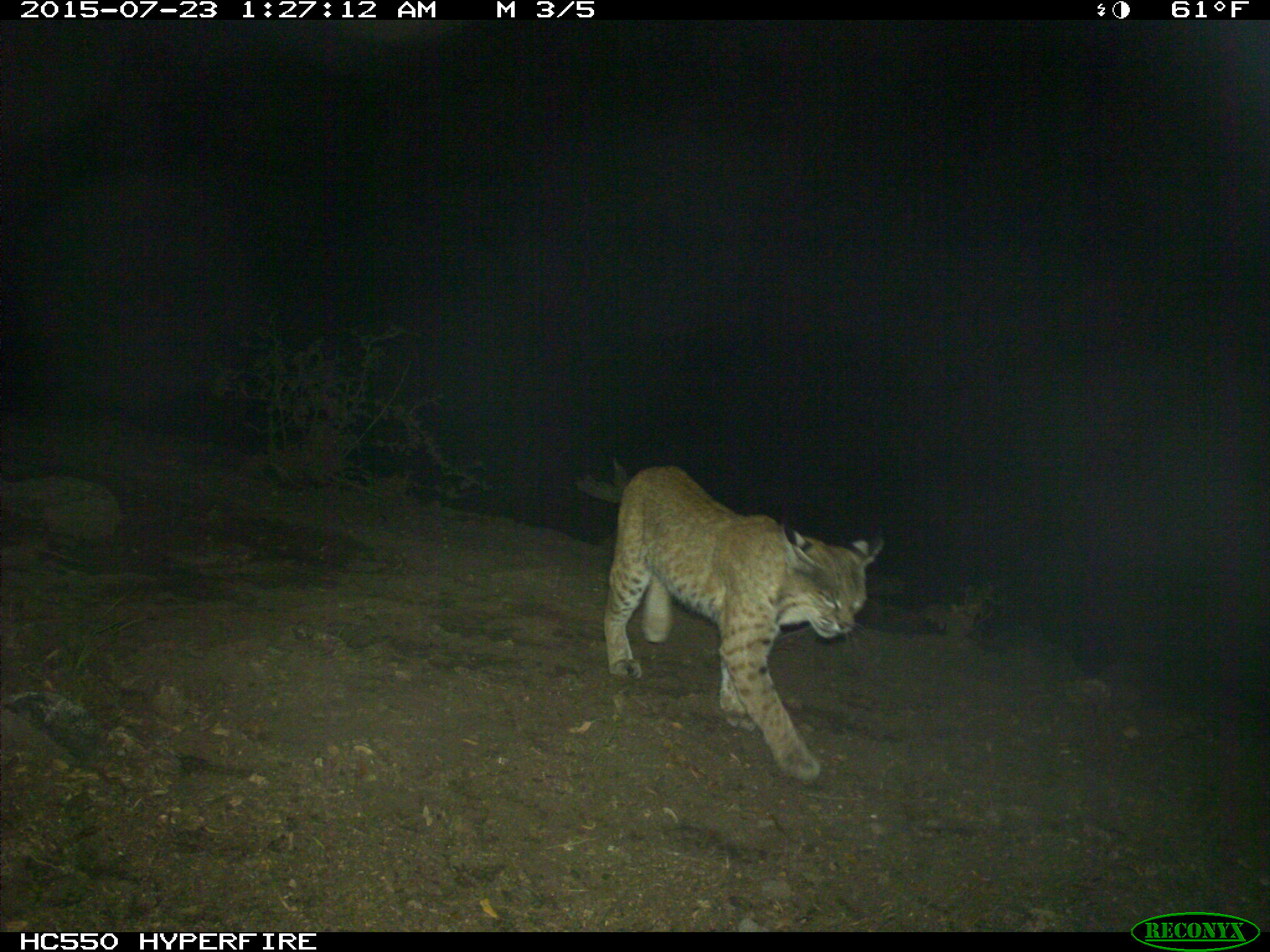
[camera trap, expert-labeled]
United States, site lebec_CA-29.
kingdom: Animalia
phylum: Chordata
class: Mammalia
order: Carnivora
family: Felidae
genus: Lynx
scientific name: Lynx rufus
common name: bobcat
Lynx rufus (bobcat).